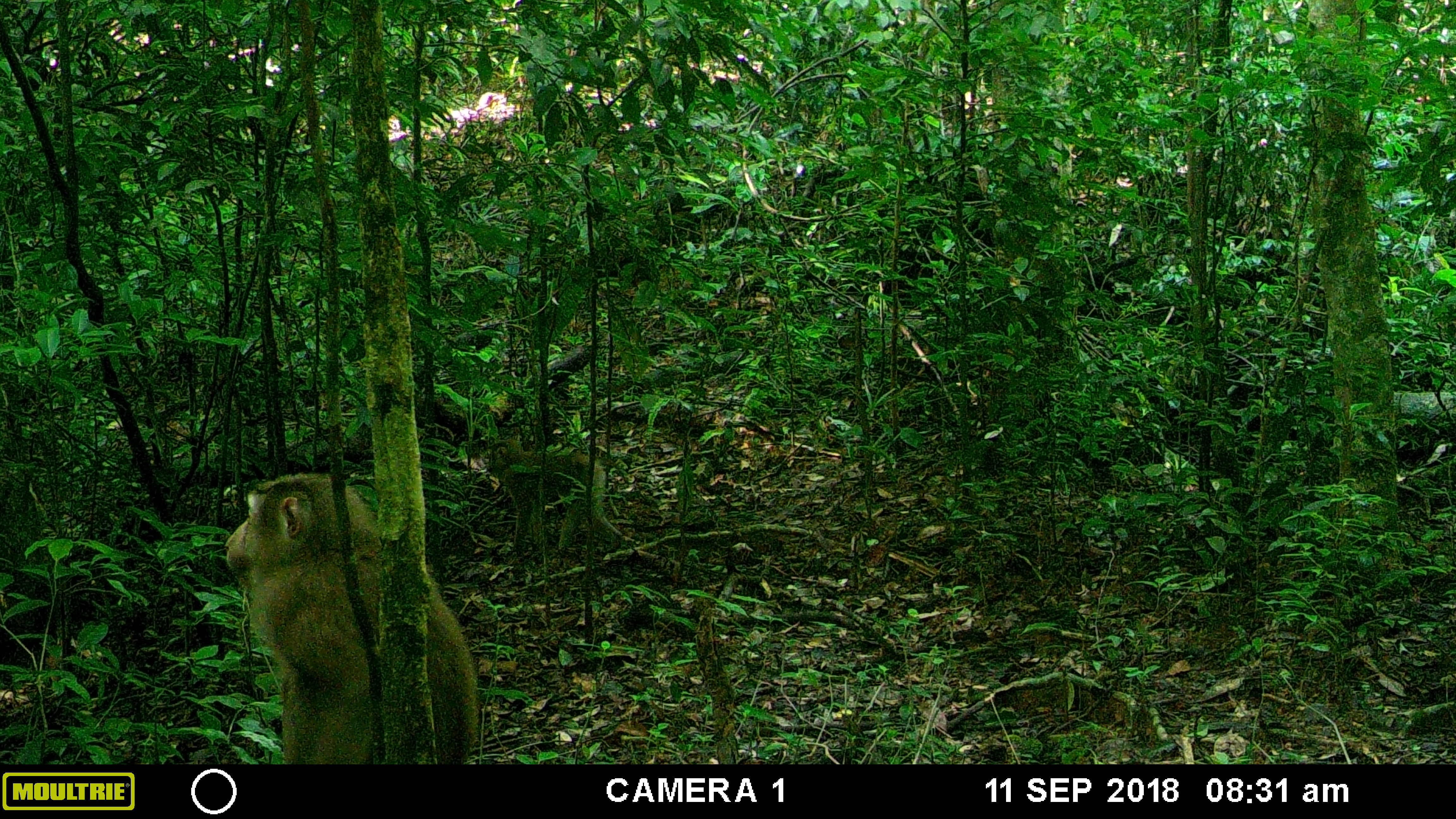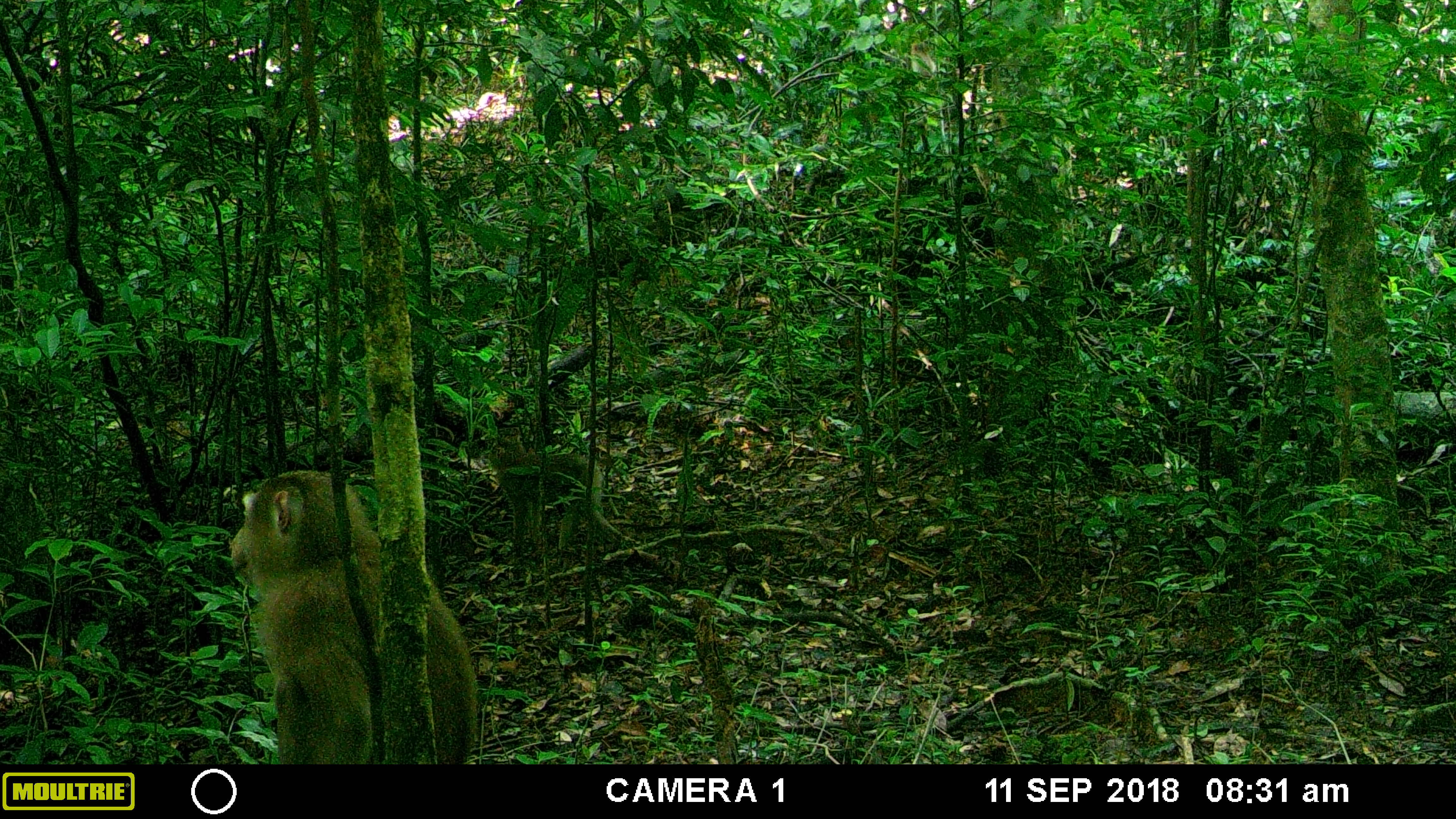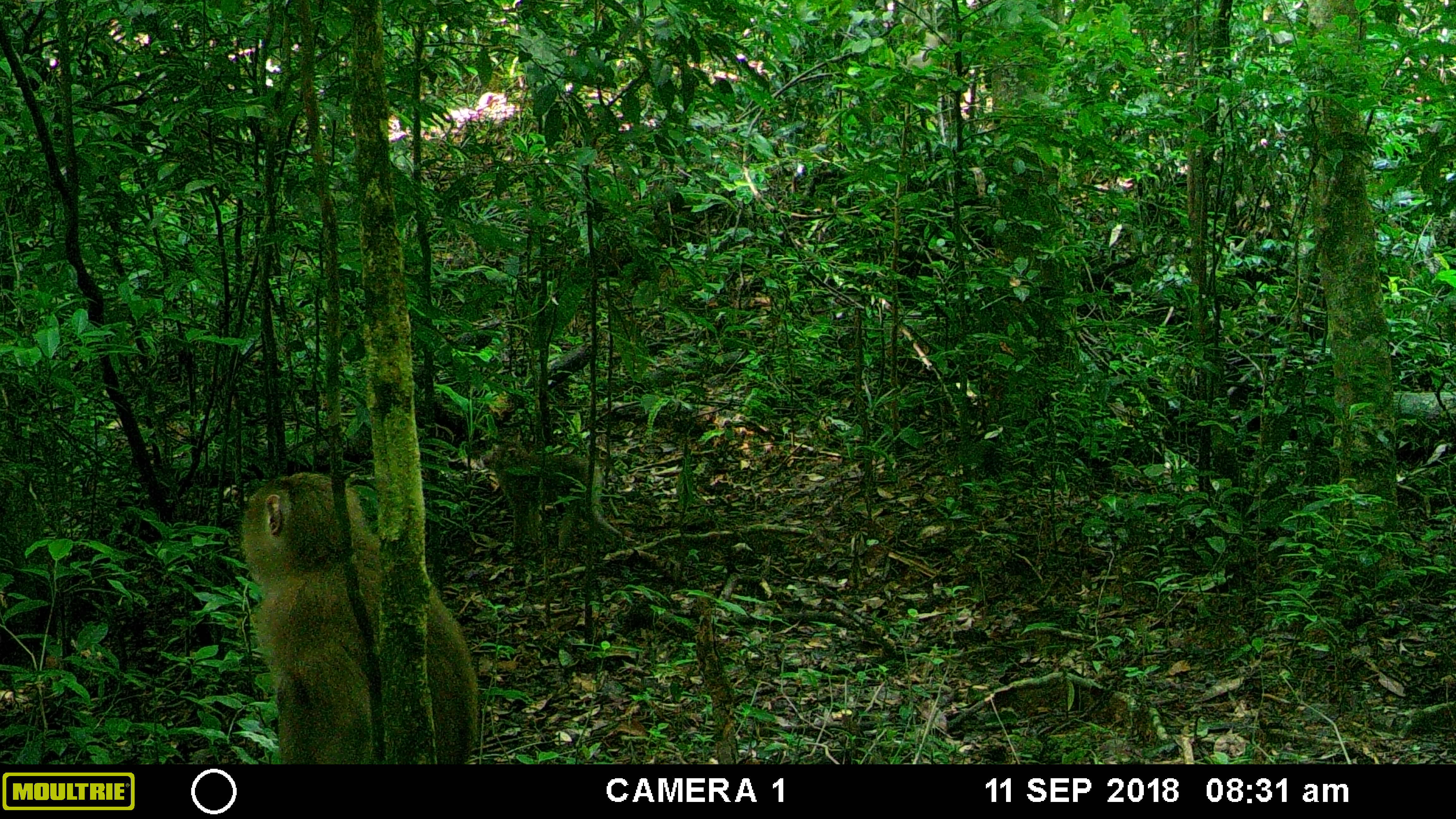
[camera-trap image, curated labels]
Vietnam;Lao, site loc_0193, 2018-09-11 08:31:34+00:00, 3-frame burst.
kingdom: Animalia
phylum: Chordata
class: Mammalia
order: Primates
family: Cercopithecidae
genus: Macaca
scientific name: Macaca nemestrina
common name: pig-tailed macaque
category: pig tailed macaque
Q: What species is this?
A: Pig tailed macaque (pig-tailed macaque) (Macaca nemestrina).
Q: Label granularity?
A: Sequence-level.